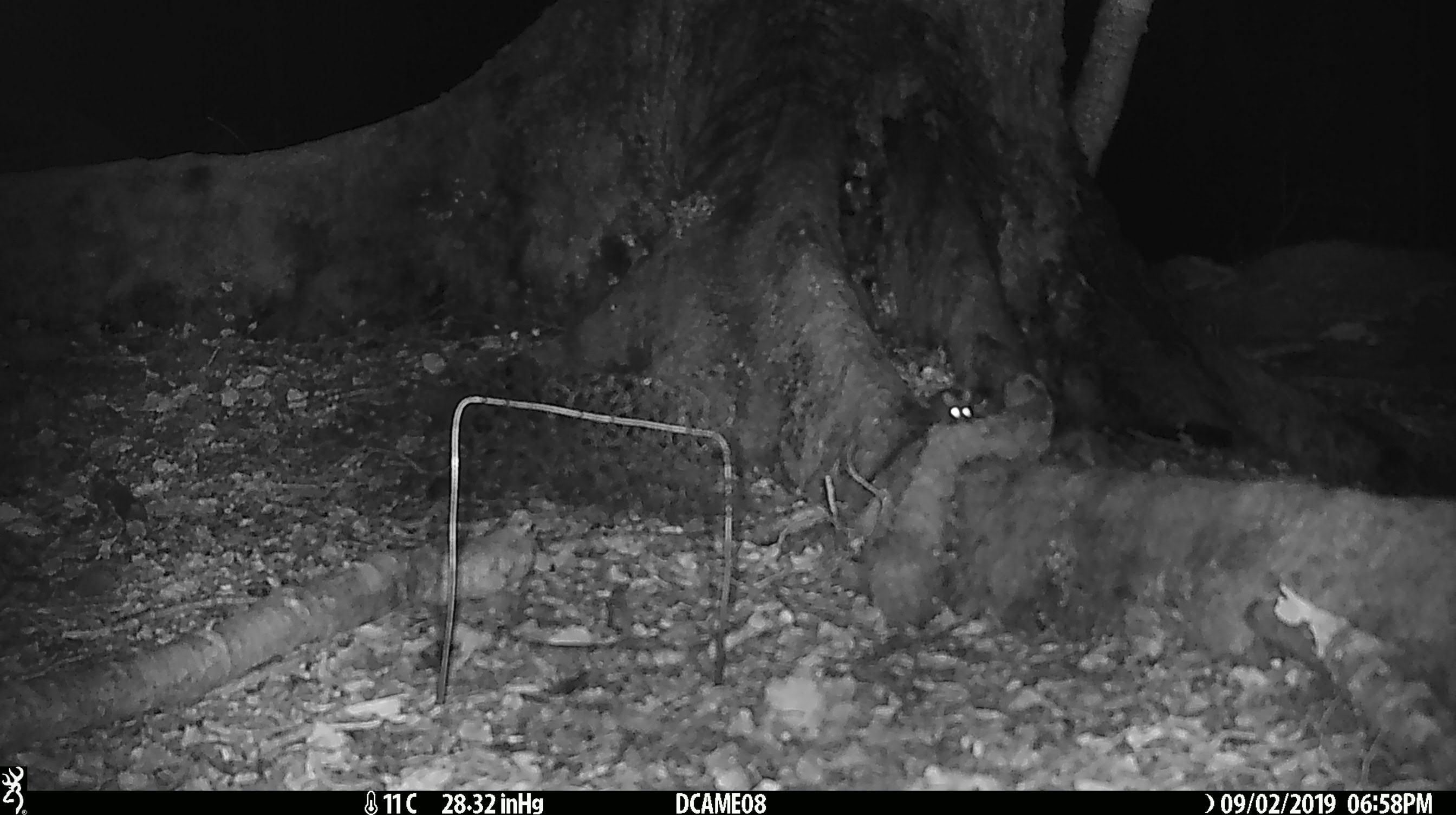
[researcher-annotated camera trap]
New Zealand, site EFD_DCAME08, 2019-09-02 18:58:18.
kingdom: Animalia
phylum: Chordata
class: Mammalia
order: Rodentia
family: Muridae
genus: Mus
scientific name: Mus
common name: mouse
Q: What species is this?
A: Mouse (Mus).